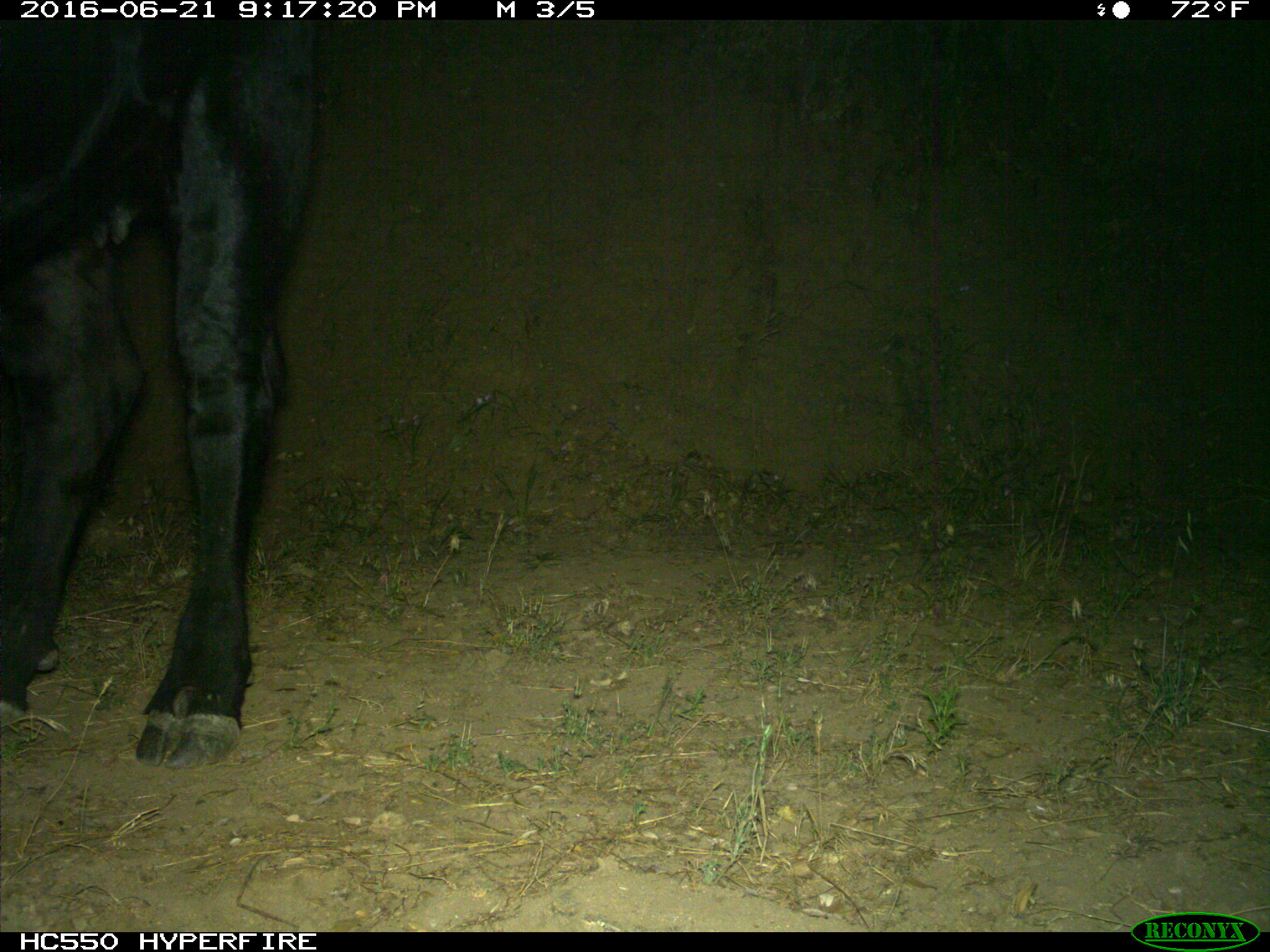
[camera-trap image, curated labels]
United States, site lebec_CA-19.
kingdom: Animalia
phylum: Chordata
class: Mammalia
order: Artiodactyla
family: Bovidae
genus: Bos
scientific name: Bos taurus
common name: domestic cow